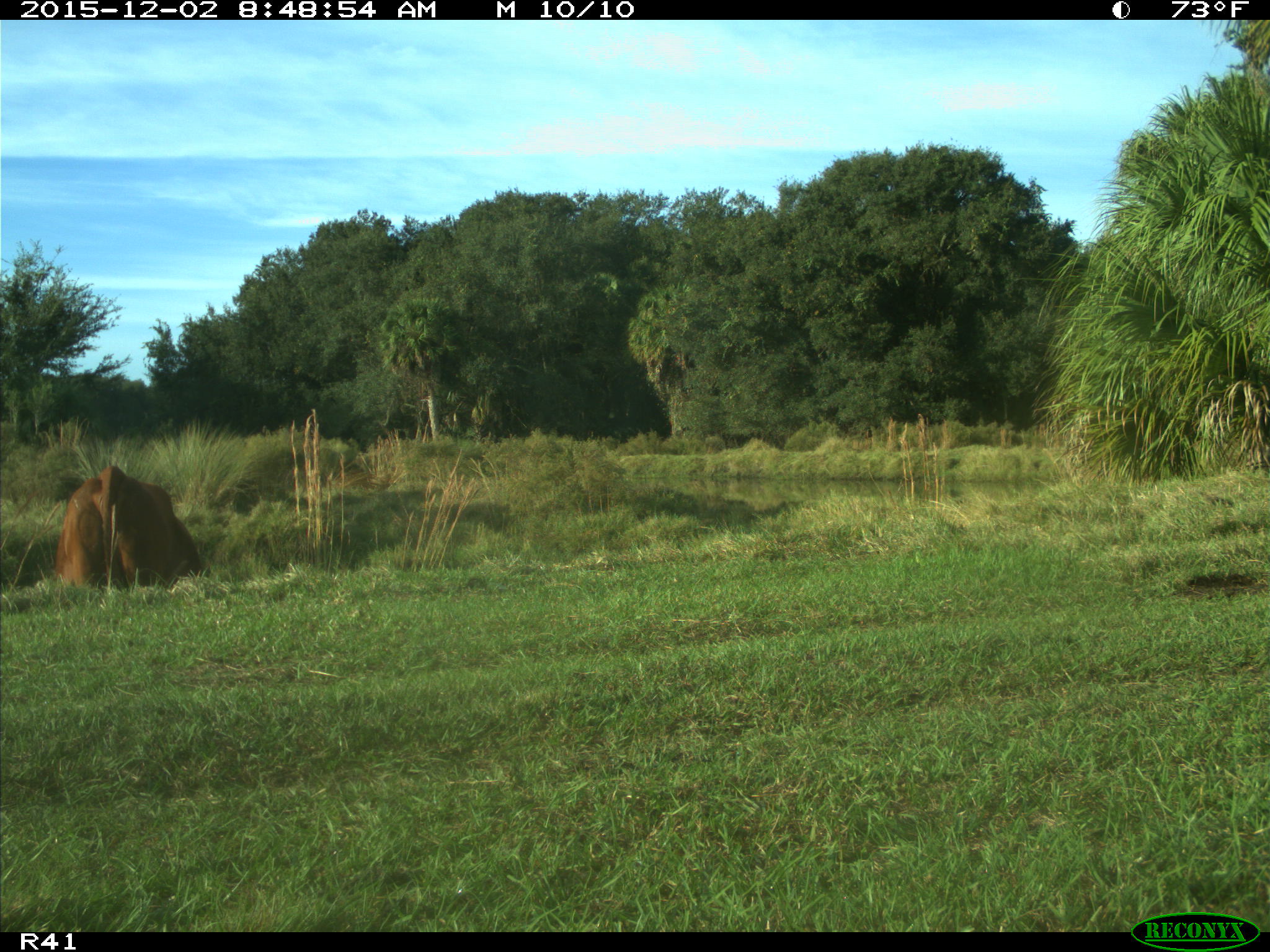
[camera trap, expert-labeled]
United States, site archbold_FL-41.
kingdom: Animalia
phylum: Chordata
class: Mammalia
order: Artiodactyla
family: Bovidae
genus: Bos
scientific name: Bos taurus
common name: domestic cow